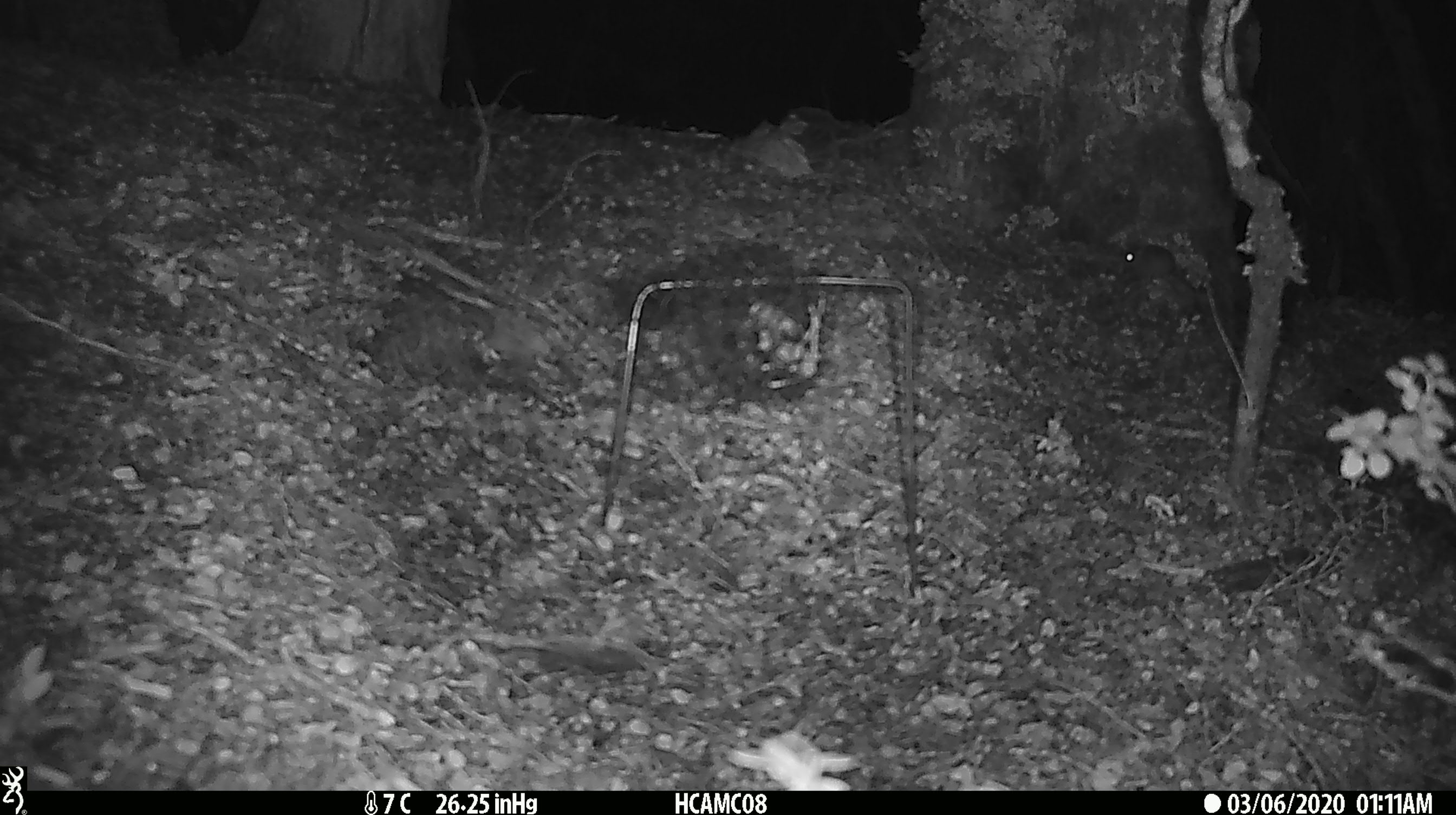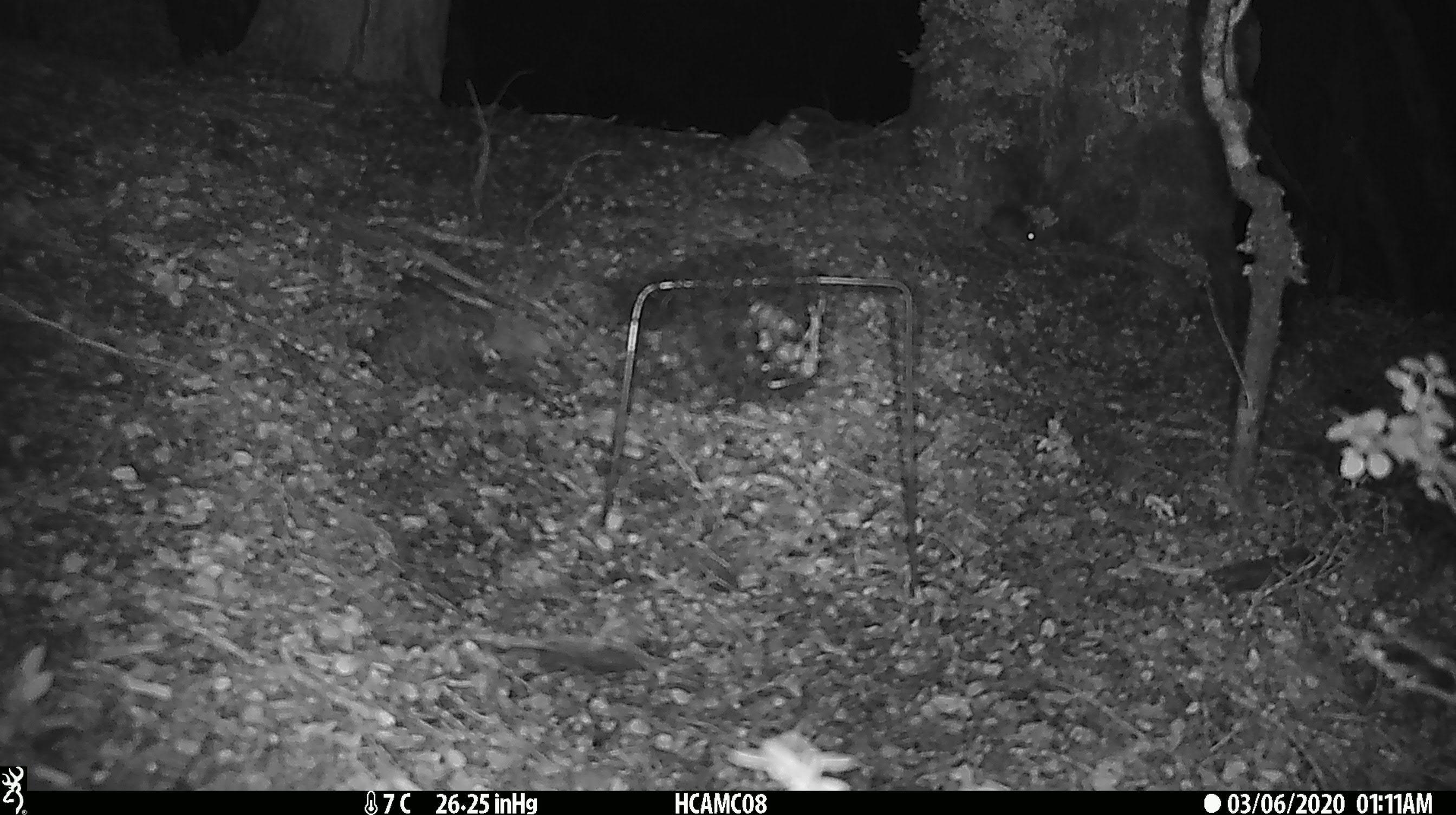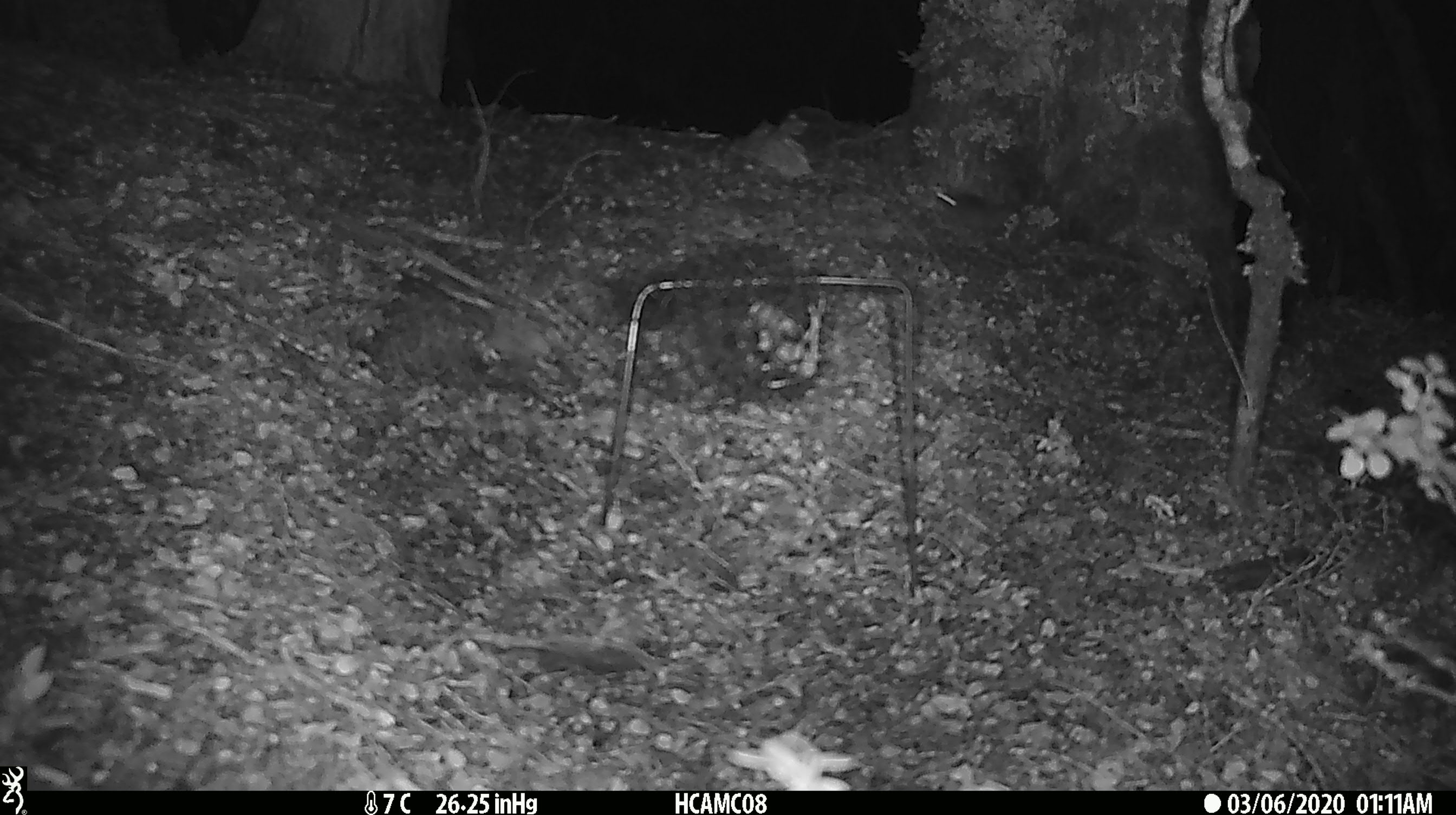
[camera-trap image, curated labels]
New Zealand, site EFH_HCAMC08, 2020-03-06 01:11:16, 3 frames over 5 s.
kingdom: Animalia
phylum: Chordata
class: Mammalia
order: Rodentia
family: Muridae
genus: Mus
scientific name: Mus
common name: mouse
Mouse (Mus).